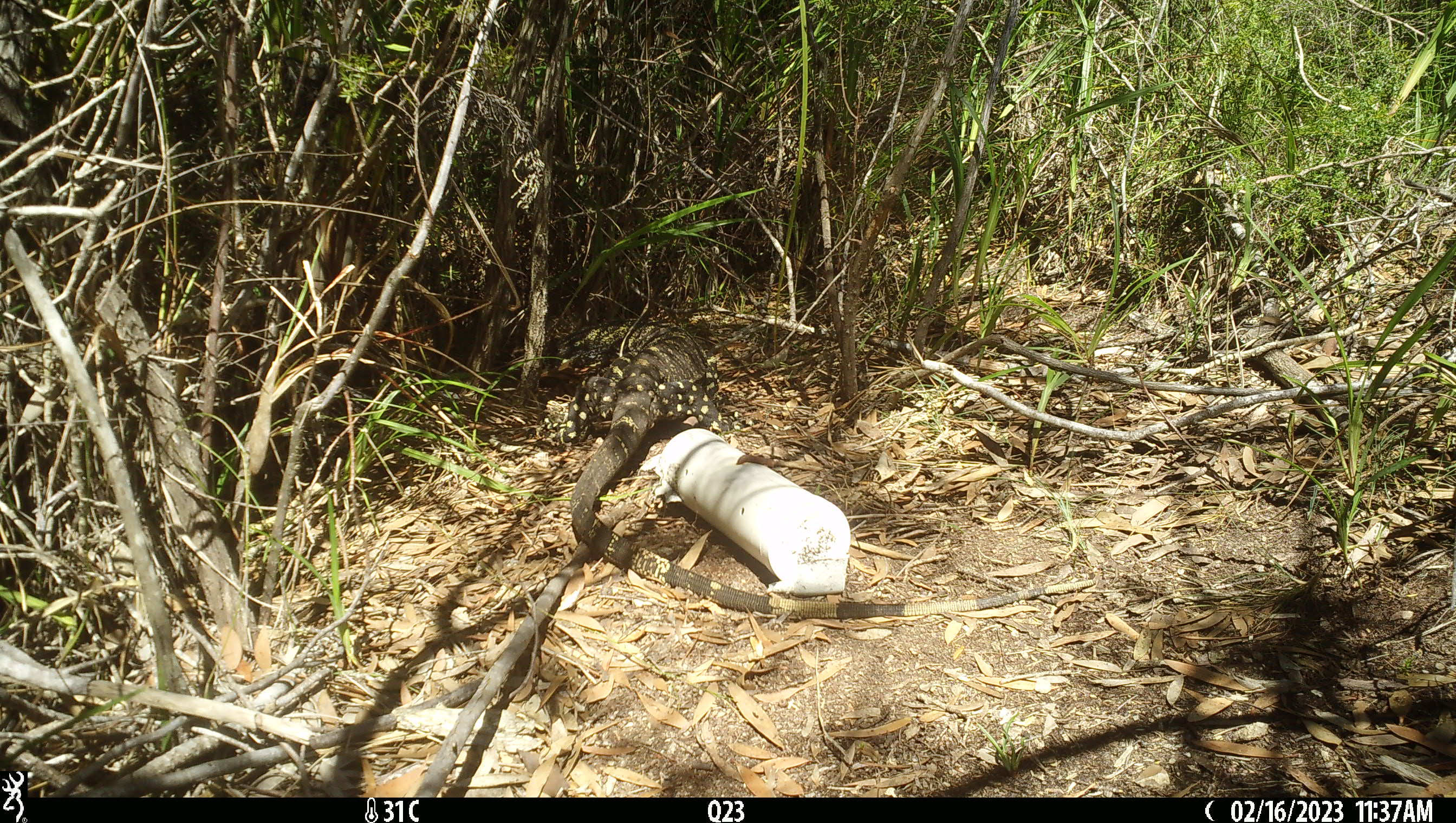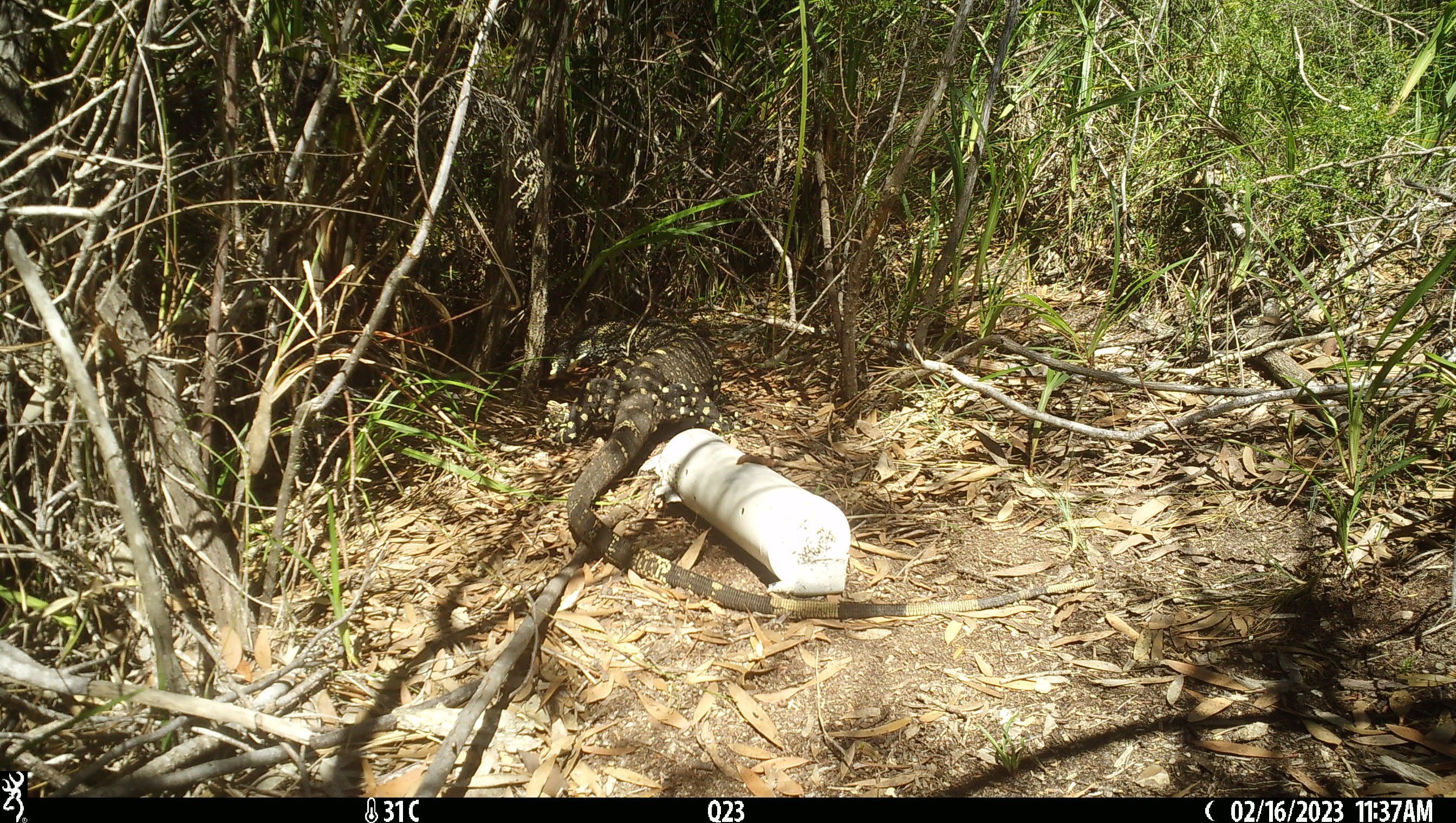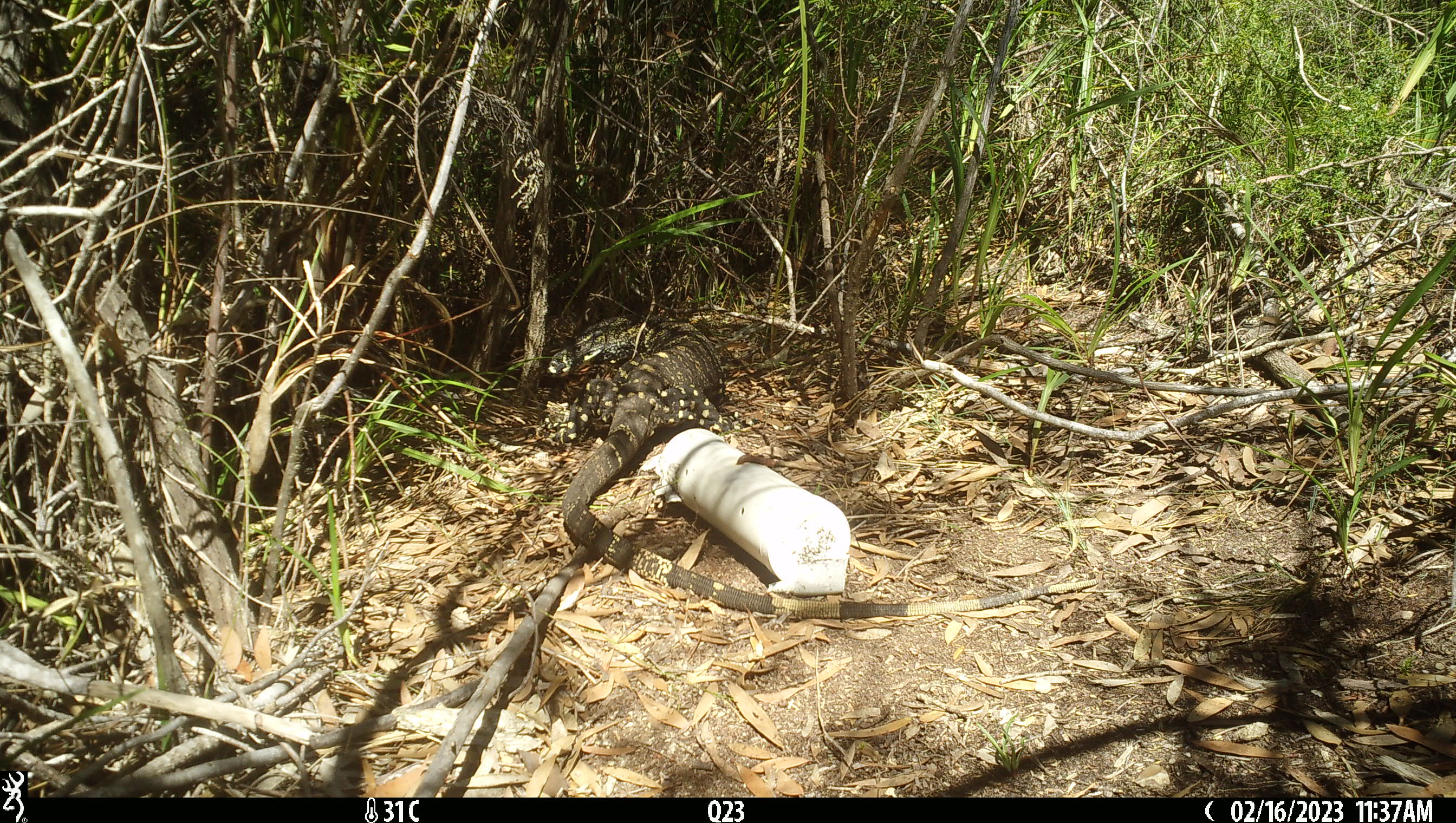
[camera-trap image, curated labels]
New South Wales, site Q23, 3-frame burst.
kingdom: Animalia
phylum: Chordata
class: Reptilia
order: Squamata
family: Varanidae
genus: Varanus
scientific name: Varanus varius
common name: lace monitor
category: goanna